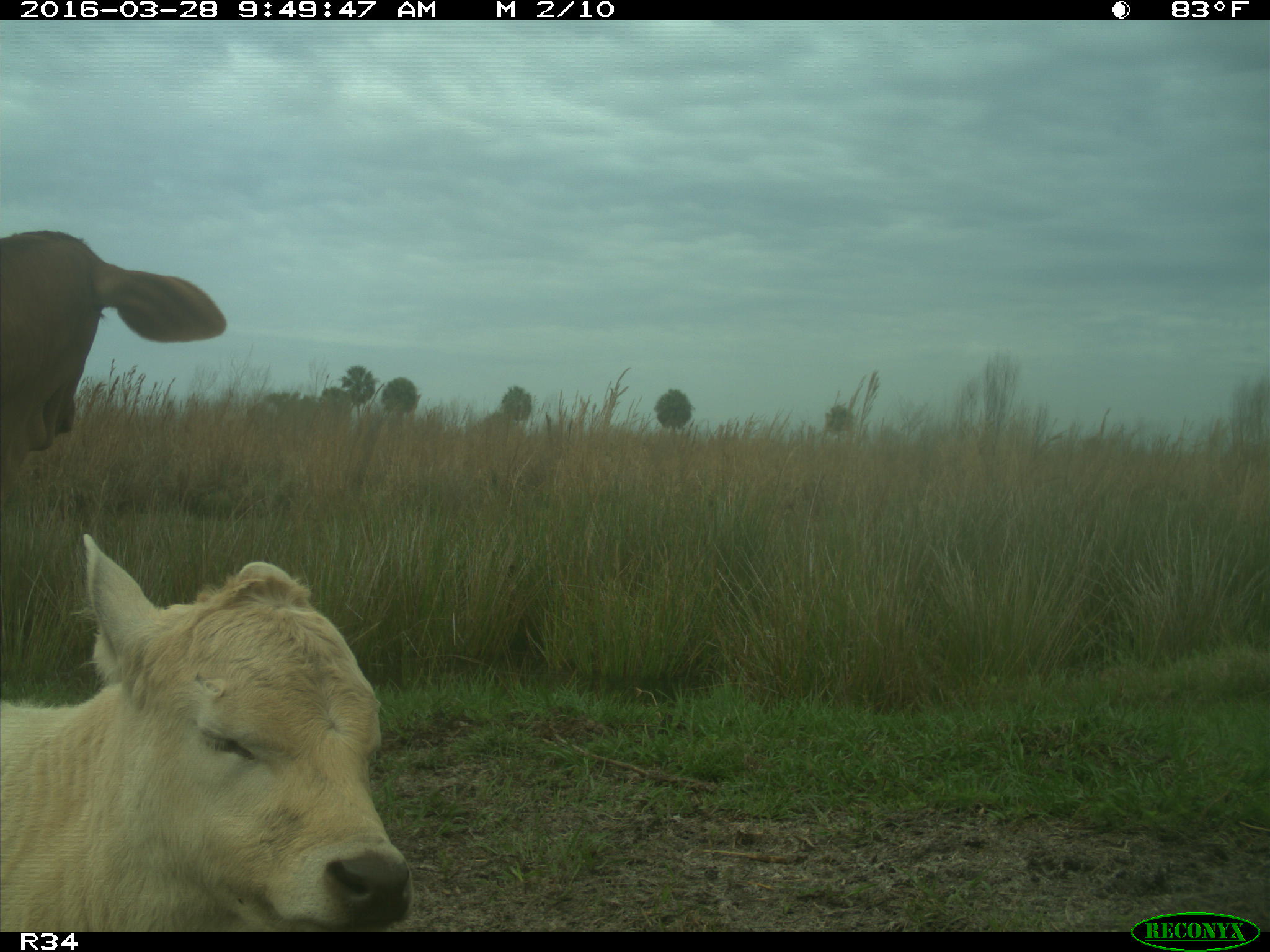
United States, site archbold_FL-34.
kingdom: Animalia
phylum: Chordata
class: Mammalia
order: Artiodactyla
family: Bovidae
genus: Bos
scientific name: Bos taurus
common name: domestic cow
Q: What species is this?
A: Bos taurus (domestic cow).